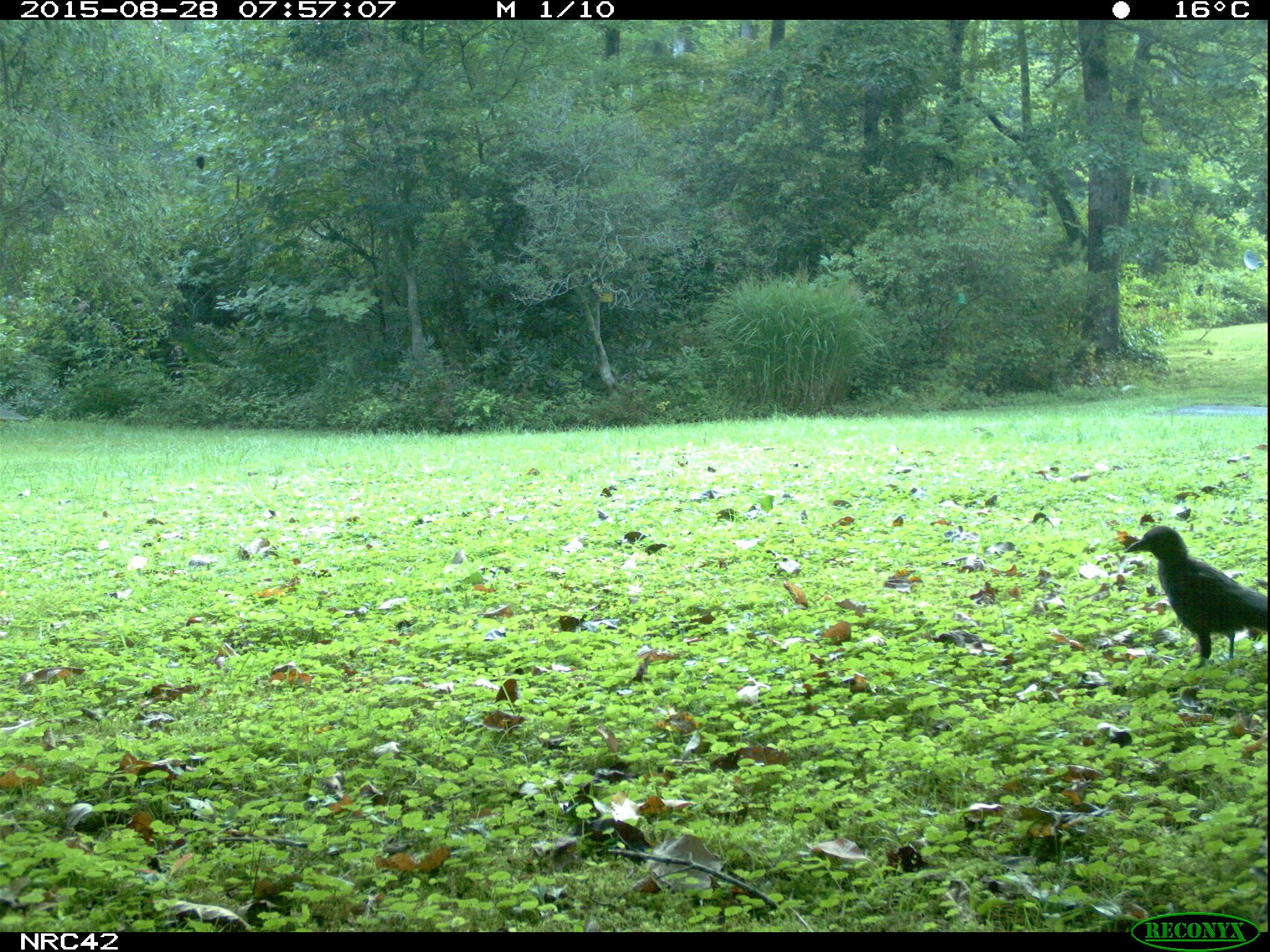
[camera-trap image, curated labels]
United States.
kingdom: Animalia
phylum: Chordata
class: Aves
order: Passeriformes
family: Corvidae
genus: Corvus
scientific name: Corvus brachyrhynchos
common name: american crow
American Crow (Corvus brachyrhynchos).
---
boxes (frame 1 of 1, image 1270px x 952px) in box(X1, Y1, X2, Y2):
American Crow: box(1124, 522, 1266, 669)